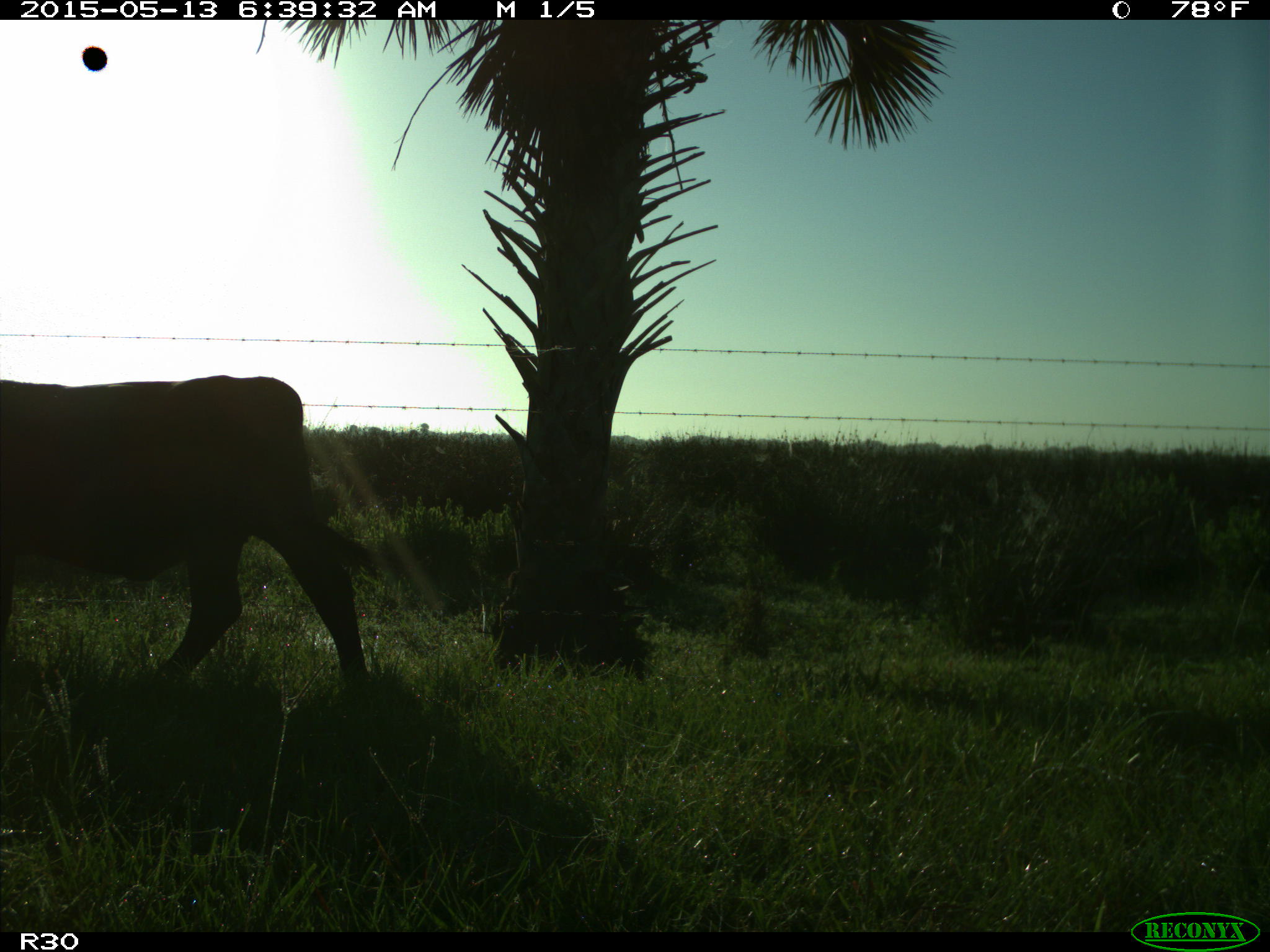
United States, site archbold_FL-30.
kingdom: Animalia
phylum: Chordata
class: Mammalia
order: Artiodactyla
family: Bovidae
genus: Bos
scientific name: Bos taurus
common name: domestic cow